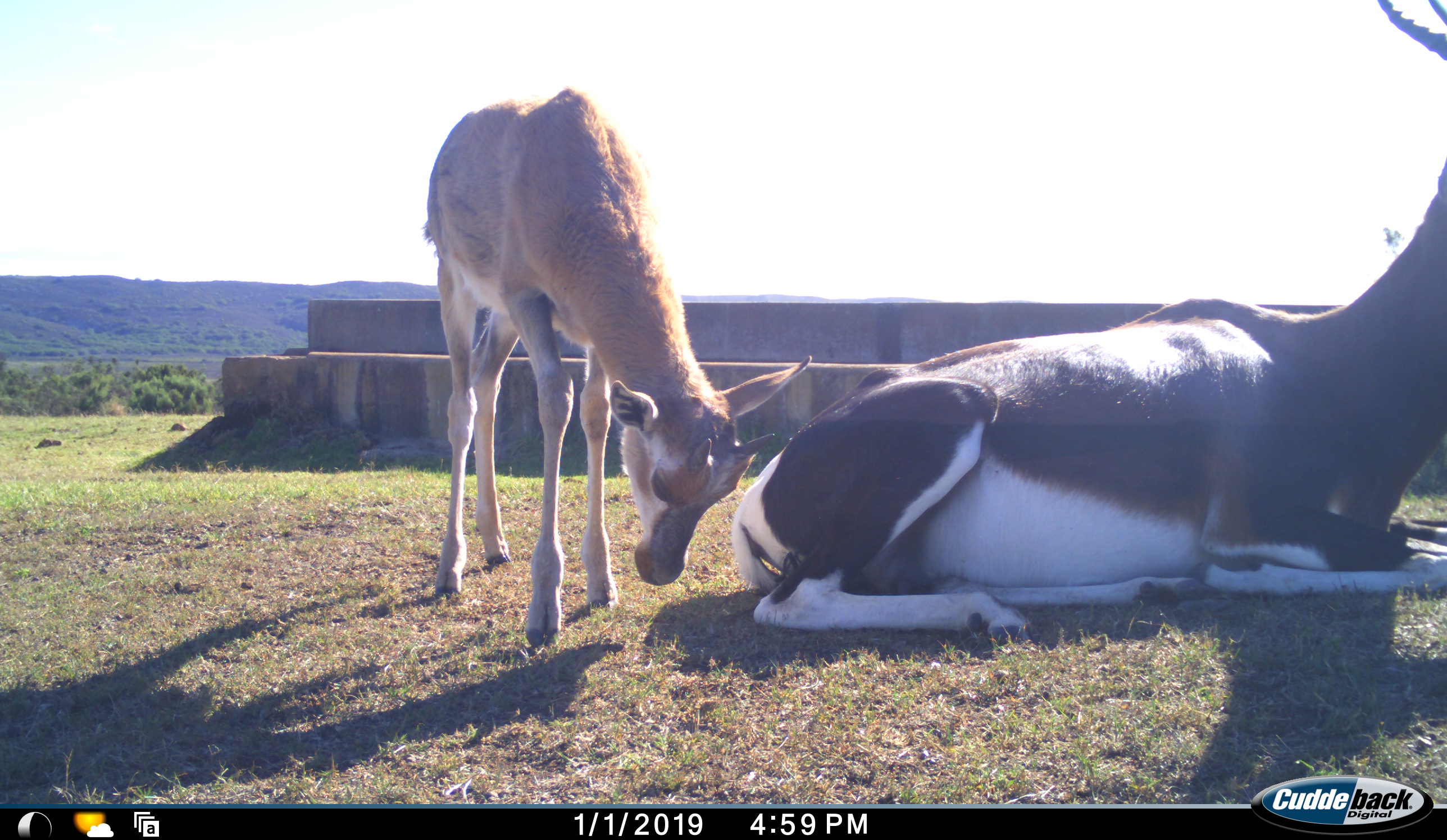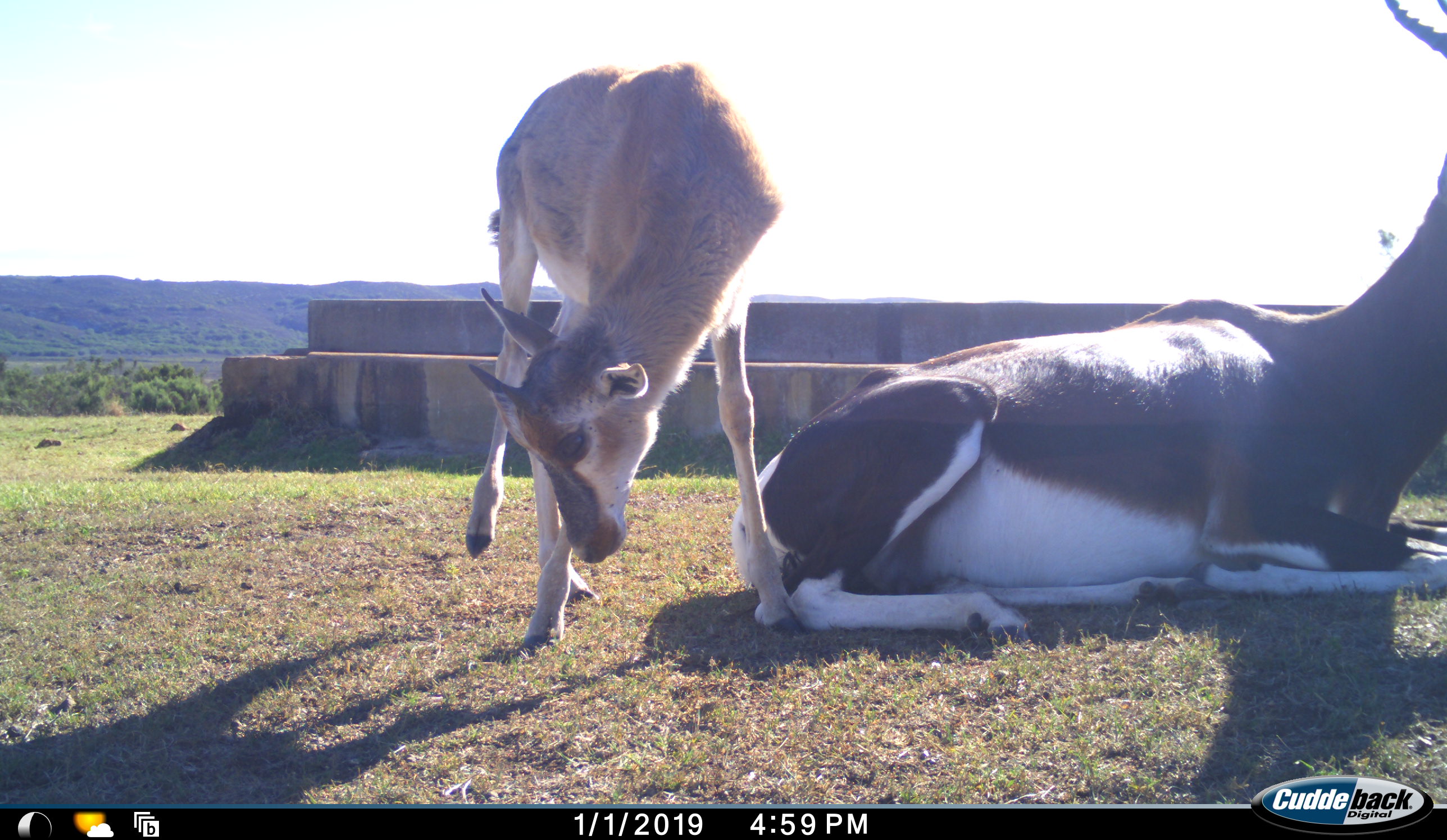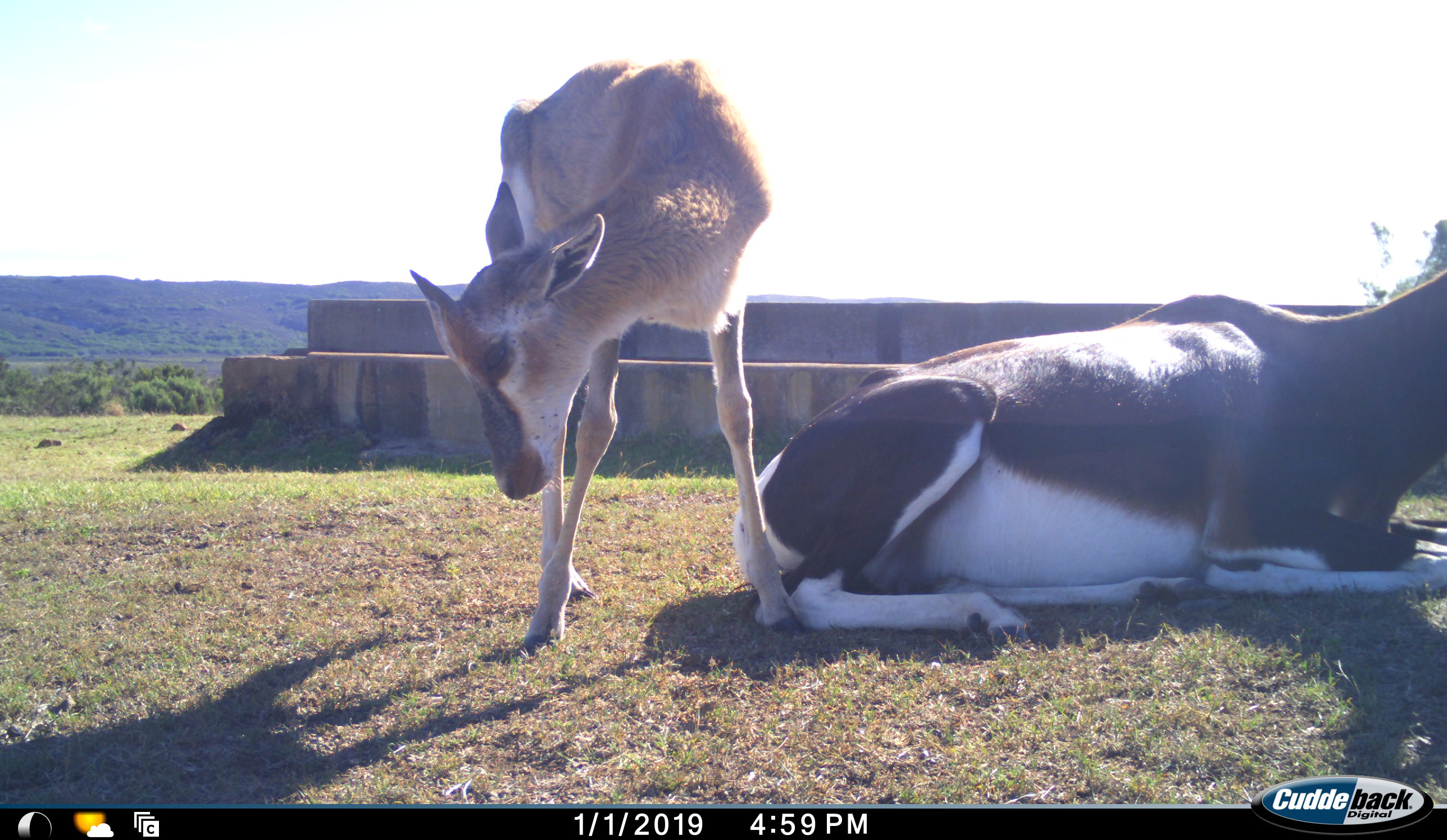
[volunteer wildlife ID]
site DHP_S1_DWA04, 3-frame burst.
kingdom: Animalia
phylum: Chordata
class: Mammalia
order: Artiodactyla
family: Bovidae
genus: Damaliscus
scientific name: Damaliscus pygargus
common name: bontebok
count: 2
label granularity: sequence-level